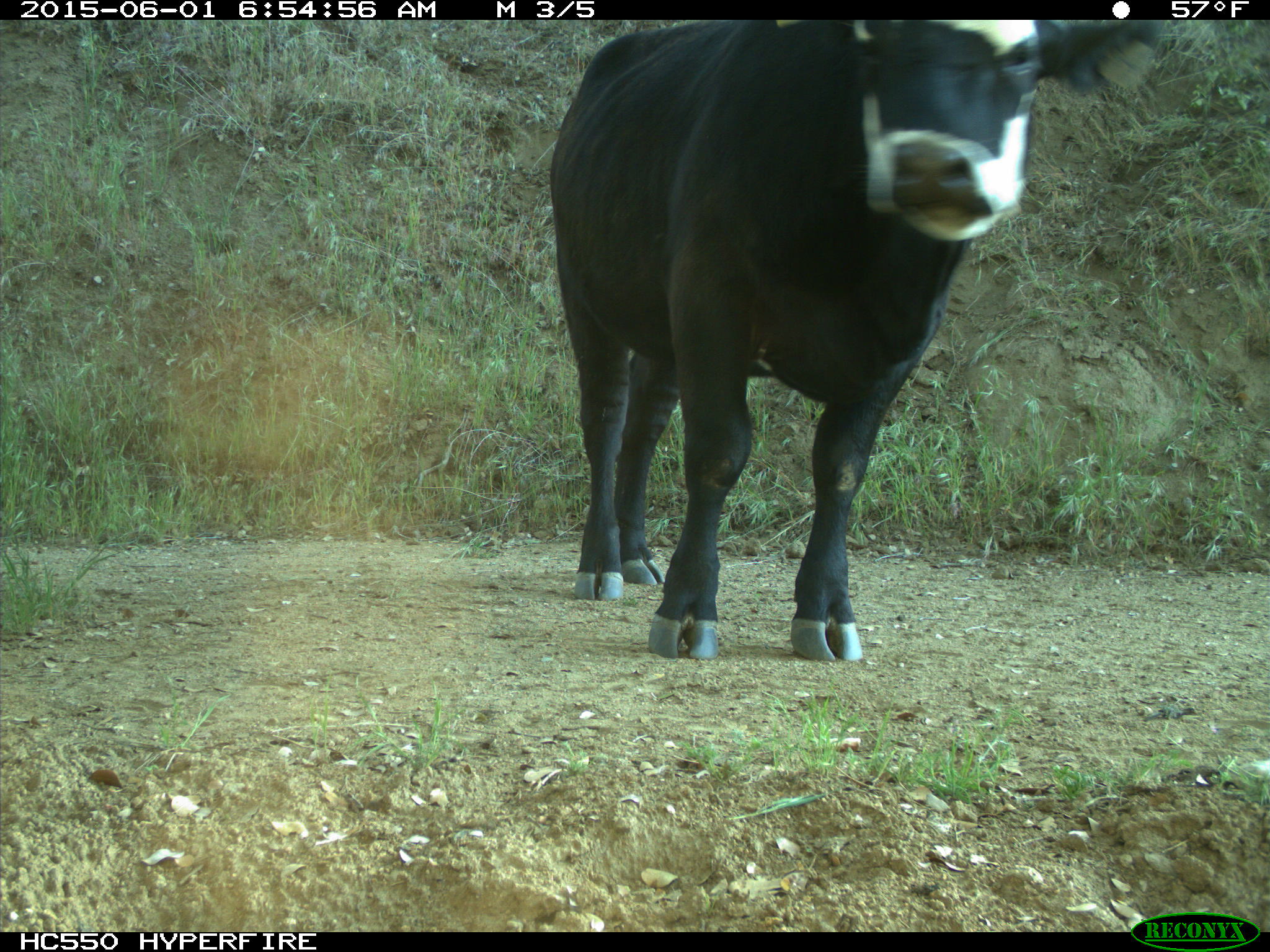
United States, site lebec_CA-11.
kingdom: Animalia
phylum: Chordata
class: Mammalia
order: Artiodactyla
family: Bovidae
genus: Bos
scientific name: Bos taurus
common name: domestic cow